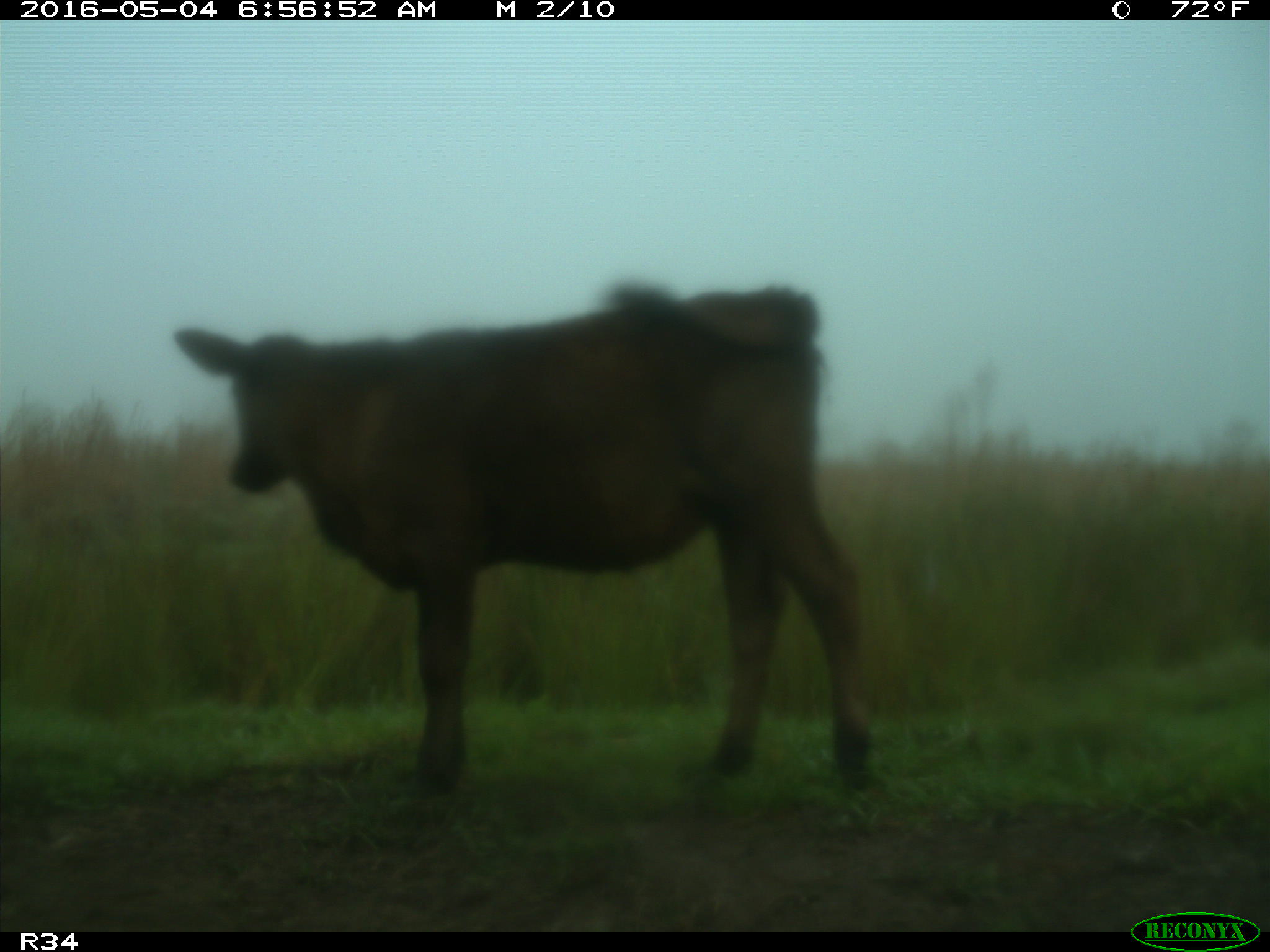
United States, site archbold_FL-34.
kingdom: Animalia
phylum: Chordata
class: Mammalia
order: Artiodactyla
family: Bovidae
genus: Bos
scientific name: Bos taurus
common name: domestic cow